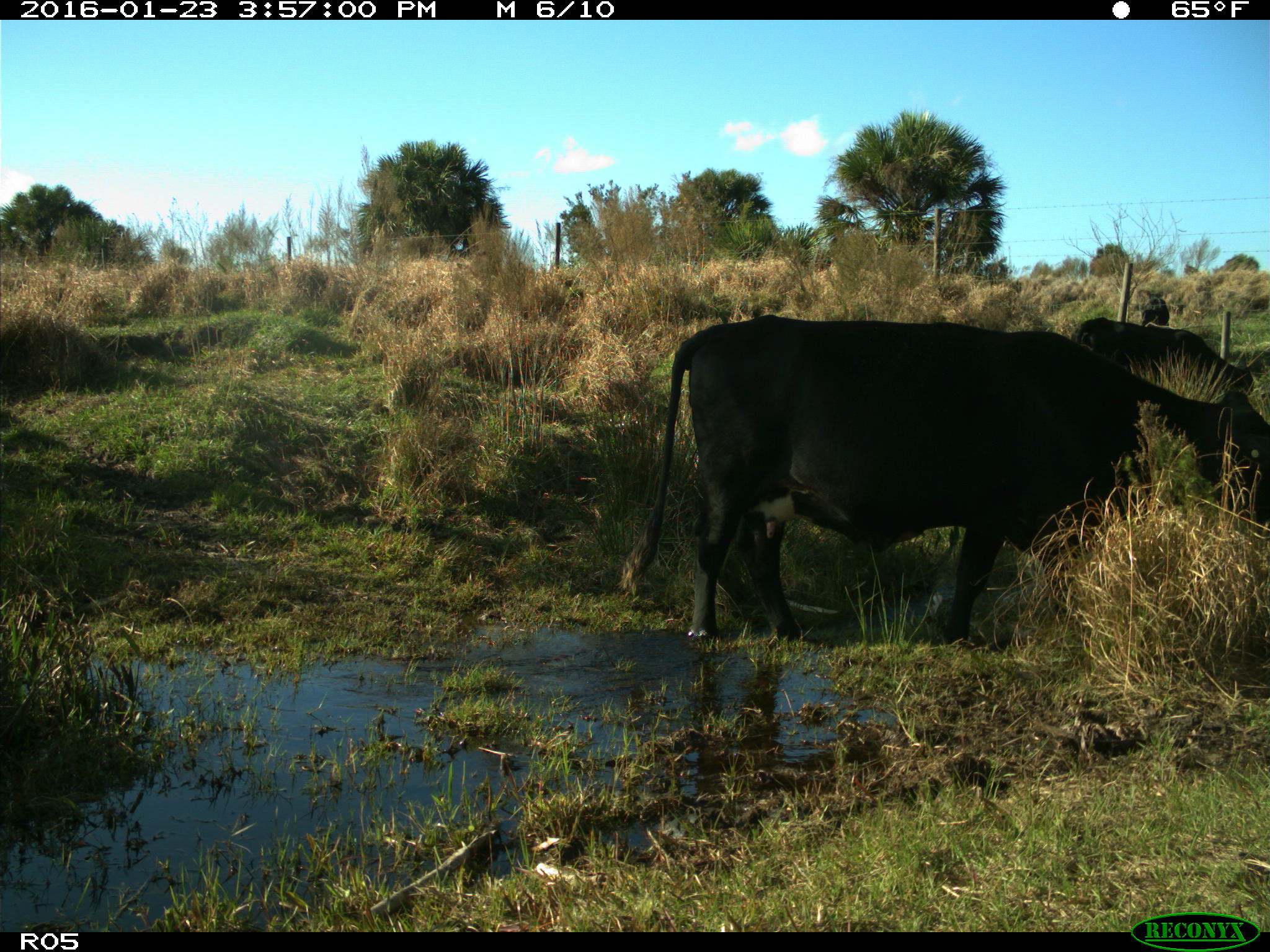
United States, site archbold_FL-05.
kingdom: Animalia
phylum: Chordata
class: Mammalia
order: Artiodactyla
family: Bovidae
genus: Bos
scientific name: Bos taurus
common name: domestic cow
Bos taurus (domestic cow).